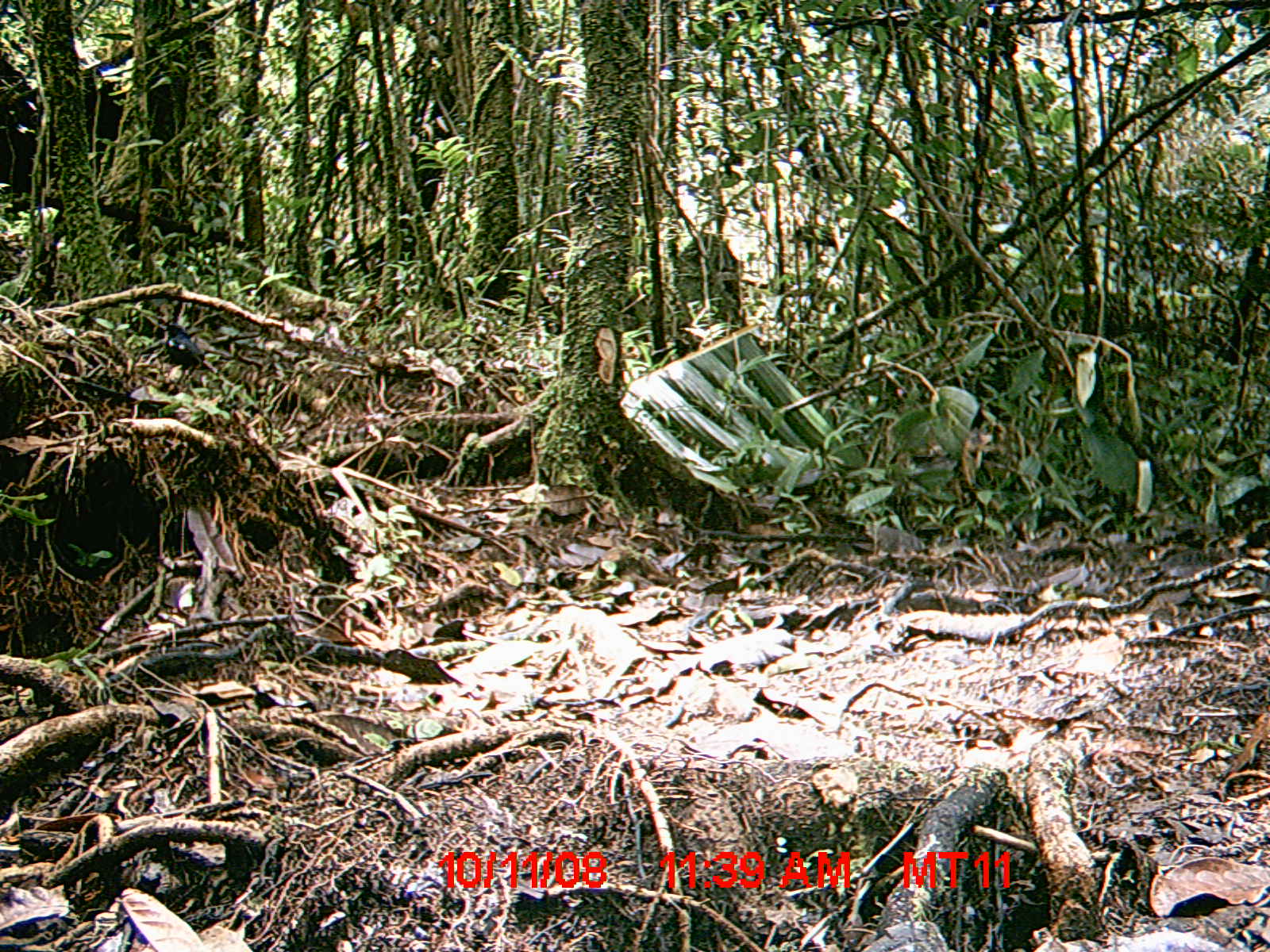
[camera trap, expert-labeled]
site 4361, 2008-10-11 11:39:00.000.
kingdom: Animalia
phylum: Chordata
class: Aves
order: Passeriformes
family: Muscicapidae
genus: Copsychus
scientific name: Copsychus albospecularis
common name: madagascar magpie-robin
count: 1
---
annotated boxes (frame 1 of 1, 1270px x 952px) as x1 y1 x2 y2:
copsychus albospecularis: 157 317 214 386